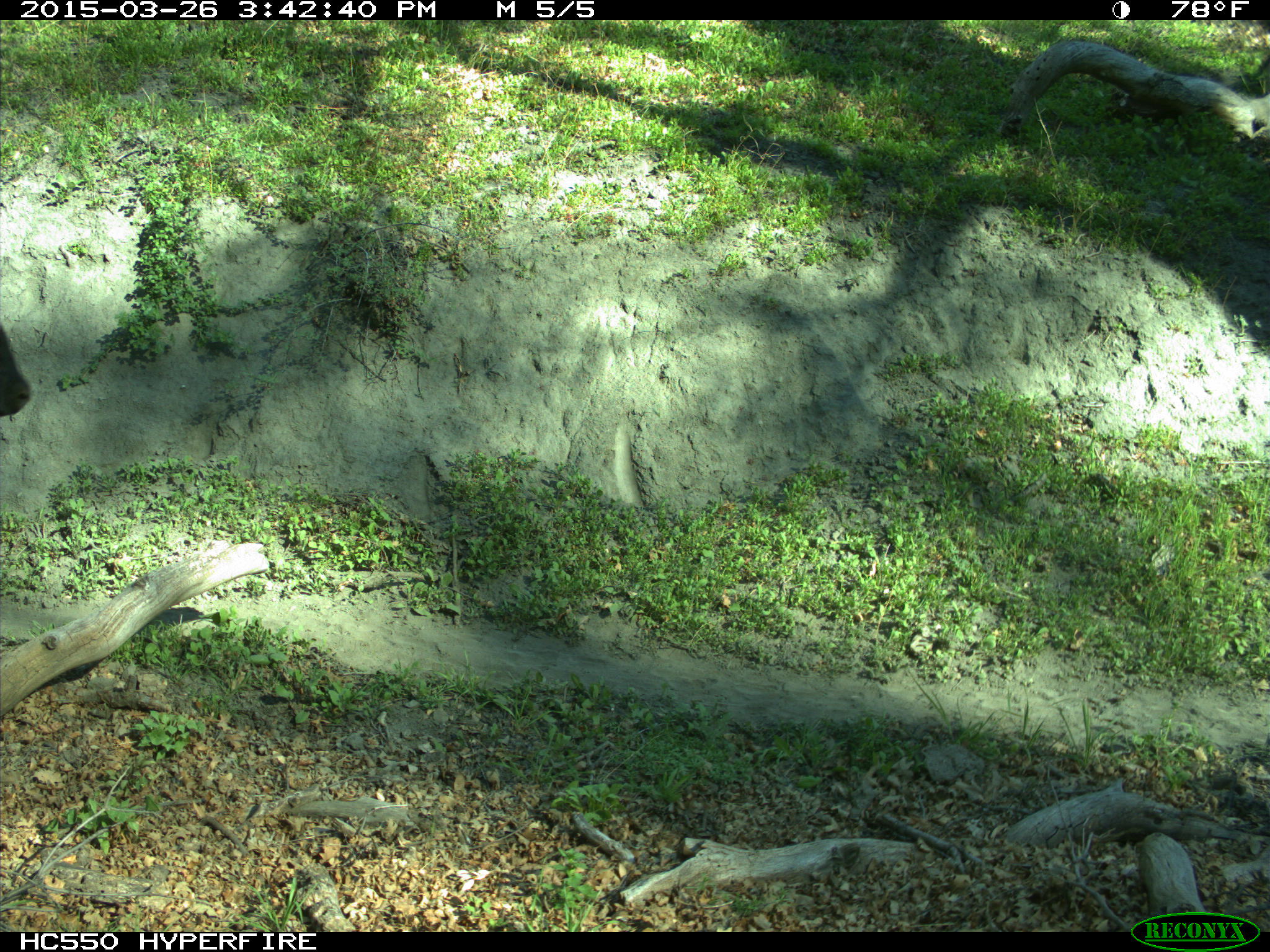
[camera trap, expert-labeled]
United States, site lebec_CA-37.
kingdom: Animalia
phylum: Chordata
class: Mammalia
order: Artiodactyla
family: Bovidae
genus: Bos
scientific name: Bos taurus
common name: domestic cow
Bos taurus (domestic cow).